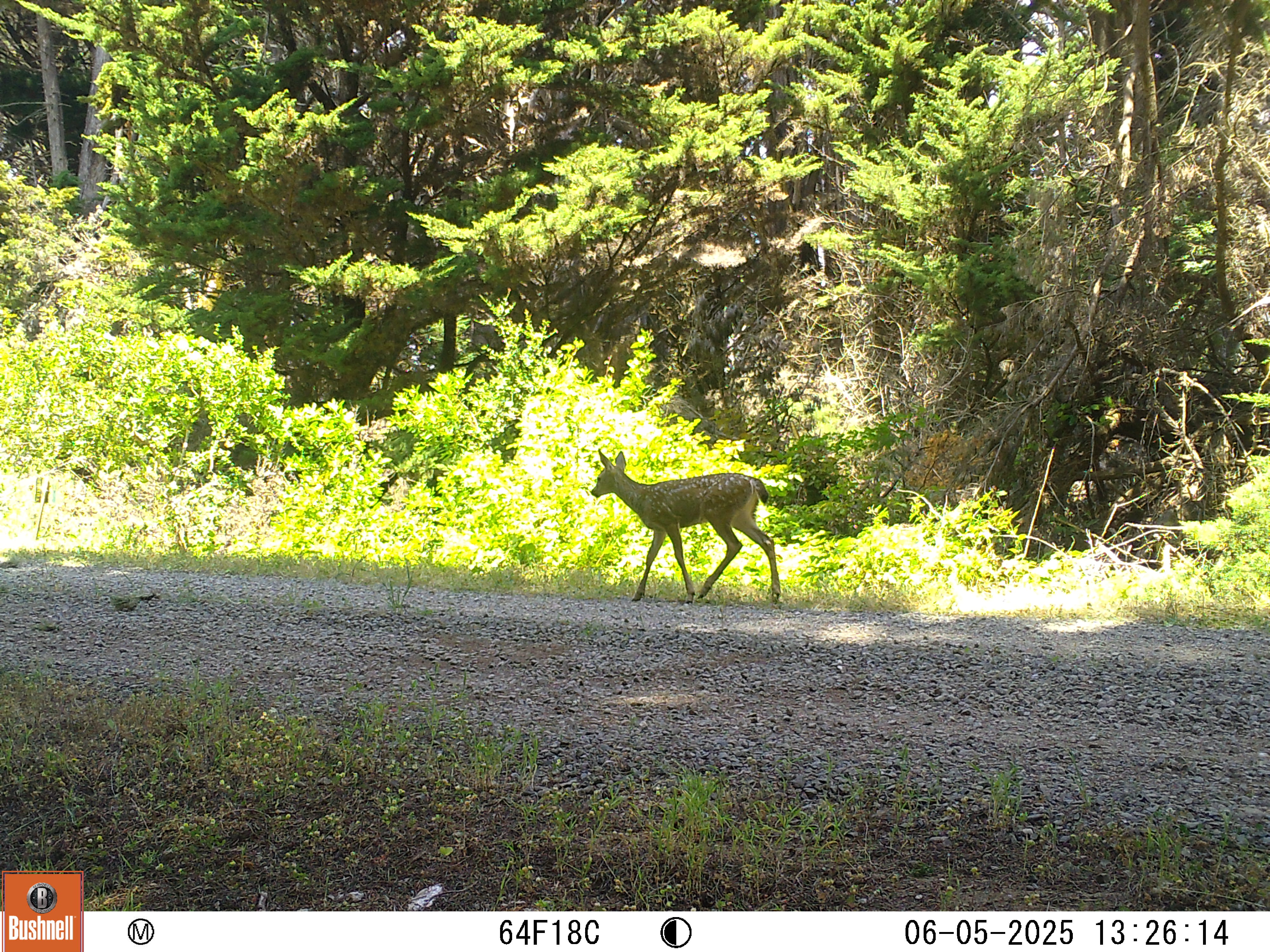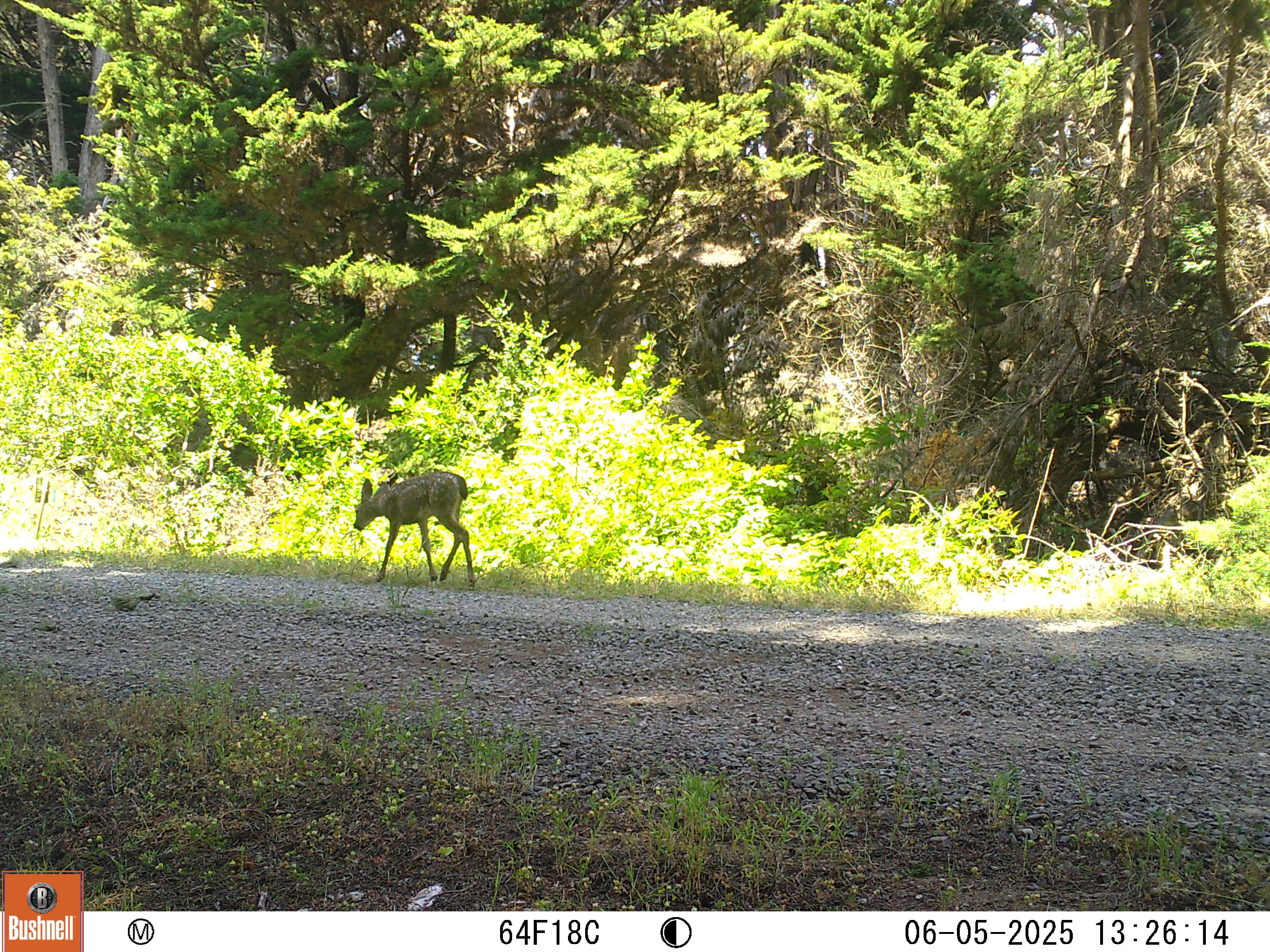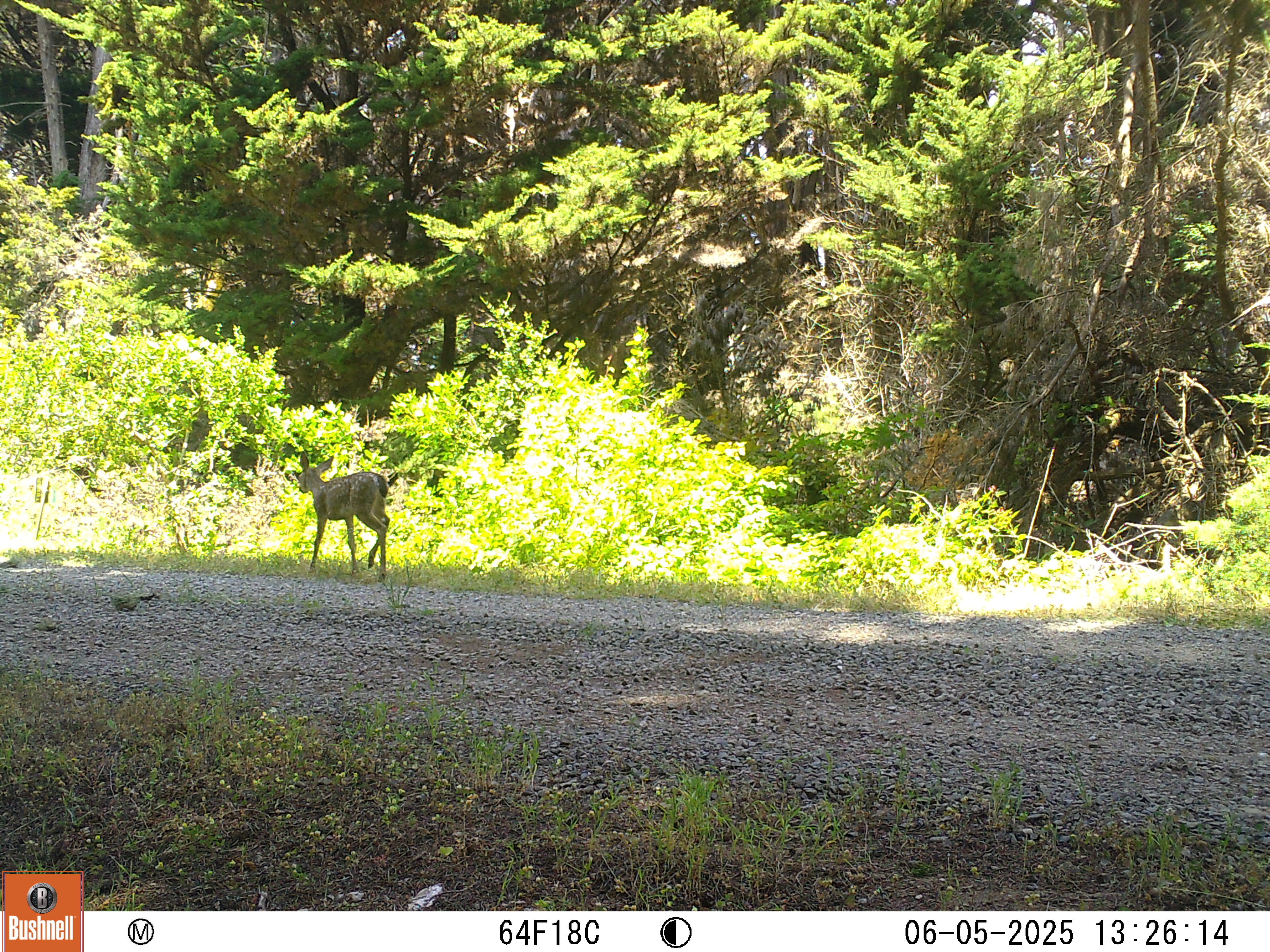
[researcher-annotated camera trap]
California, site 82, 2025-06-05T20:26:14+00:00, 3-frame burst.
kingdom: Animalia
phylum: Chordata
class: Mammalia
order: Artiodactyla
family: Cervidae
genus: Odocoileus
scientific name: Odocoileus hemionus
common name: mule deer